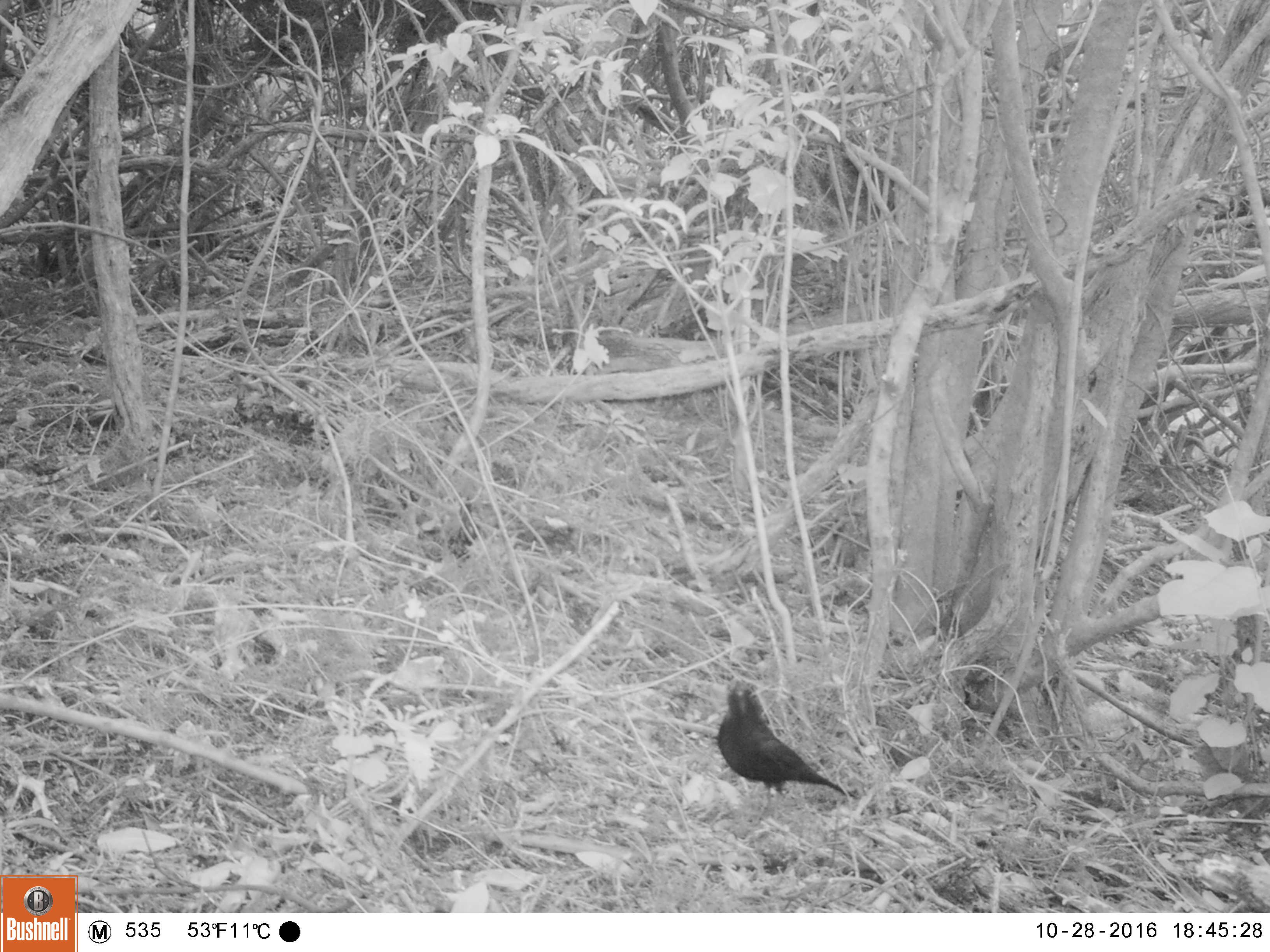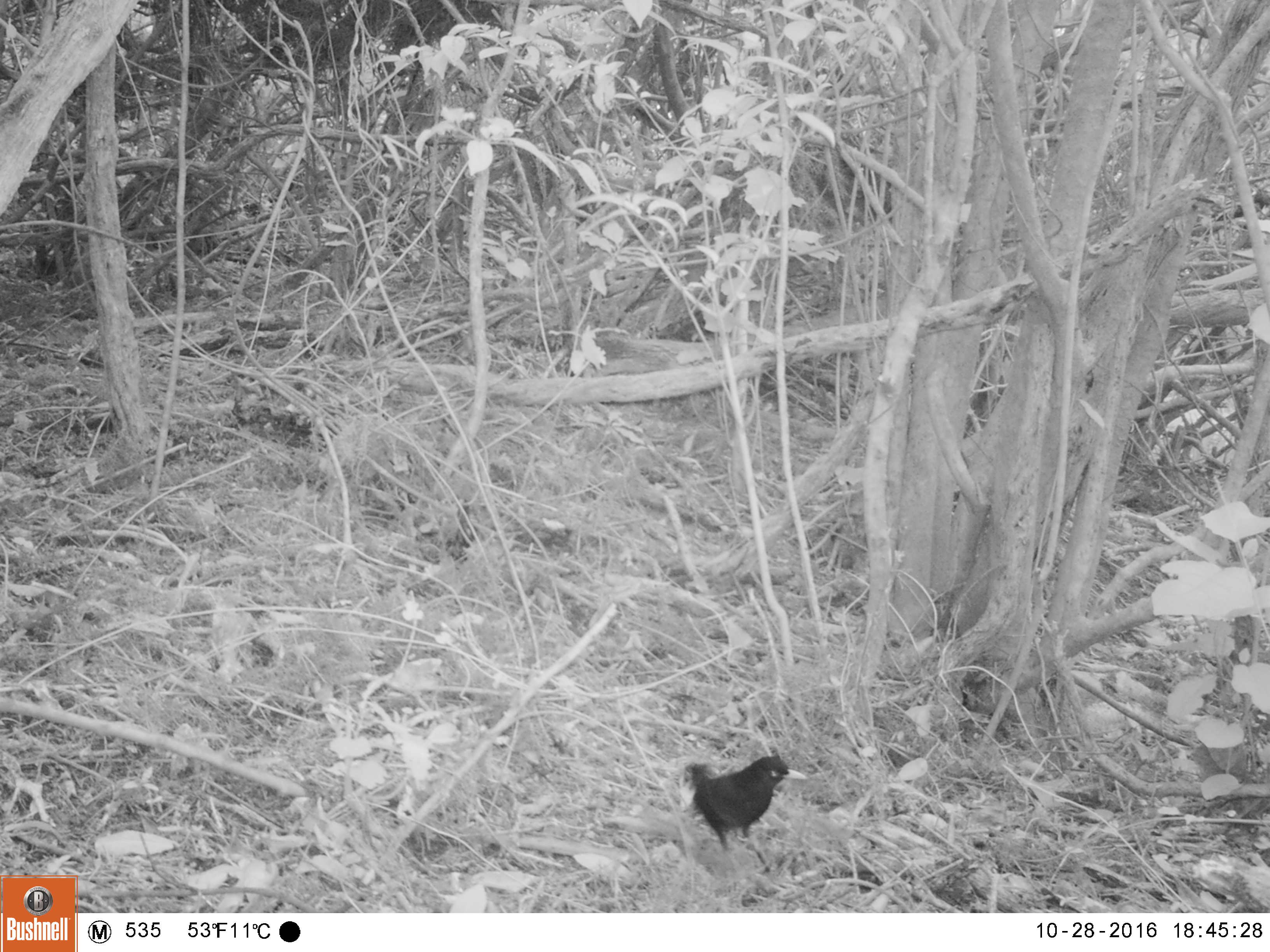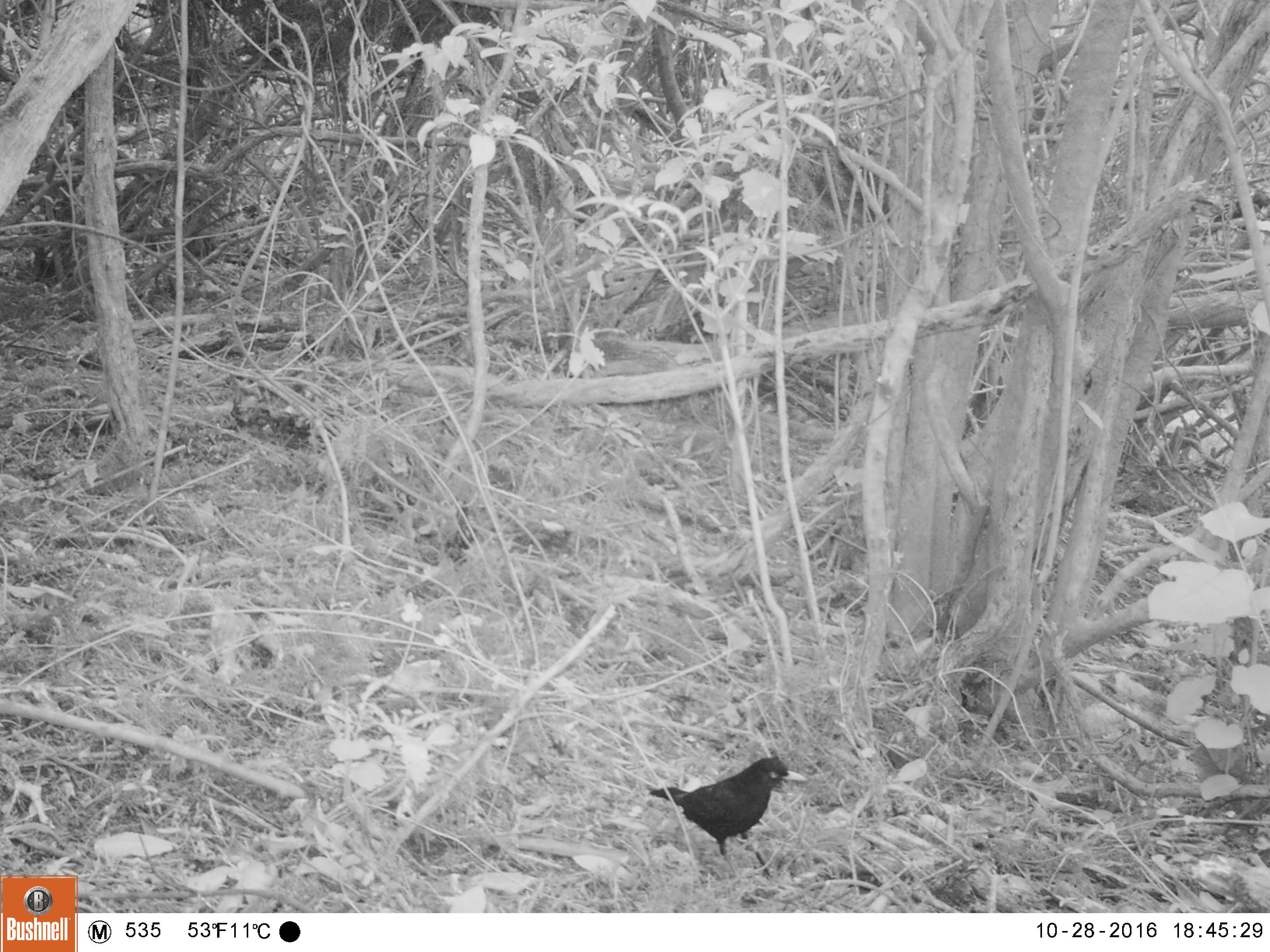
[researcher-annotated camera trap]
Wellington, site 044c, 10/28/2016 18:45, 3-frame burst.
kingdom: Animalia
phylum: Chordata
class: Aves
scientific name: Aves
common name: bird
Bird (Aves).